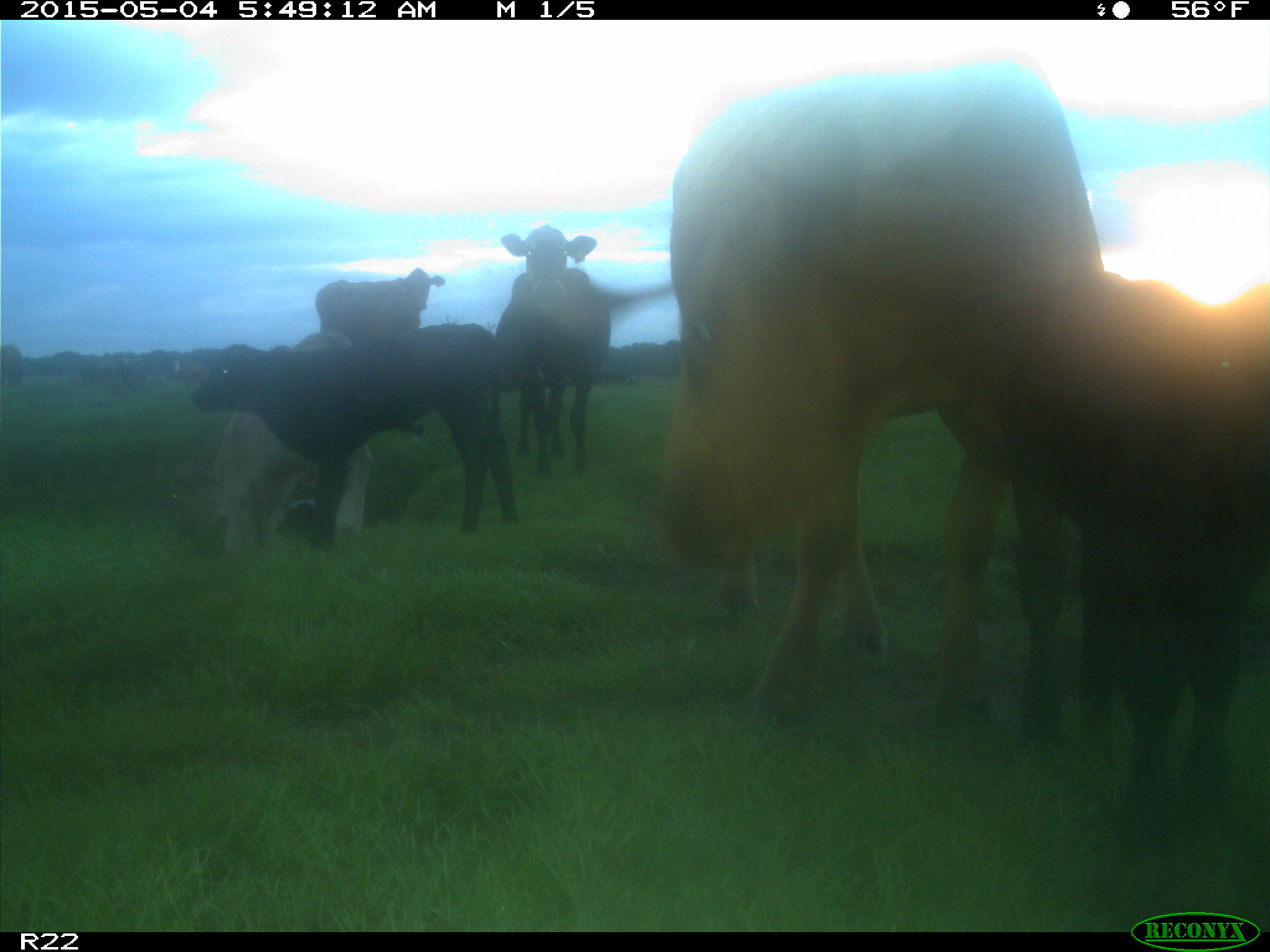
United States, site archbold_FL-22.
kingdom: Animalia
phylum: Chordata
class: Mammalia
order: Artiodactyla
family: Bovidae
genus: Bos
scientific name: Bos taurus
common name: domestic cow